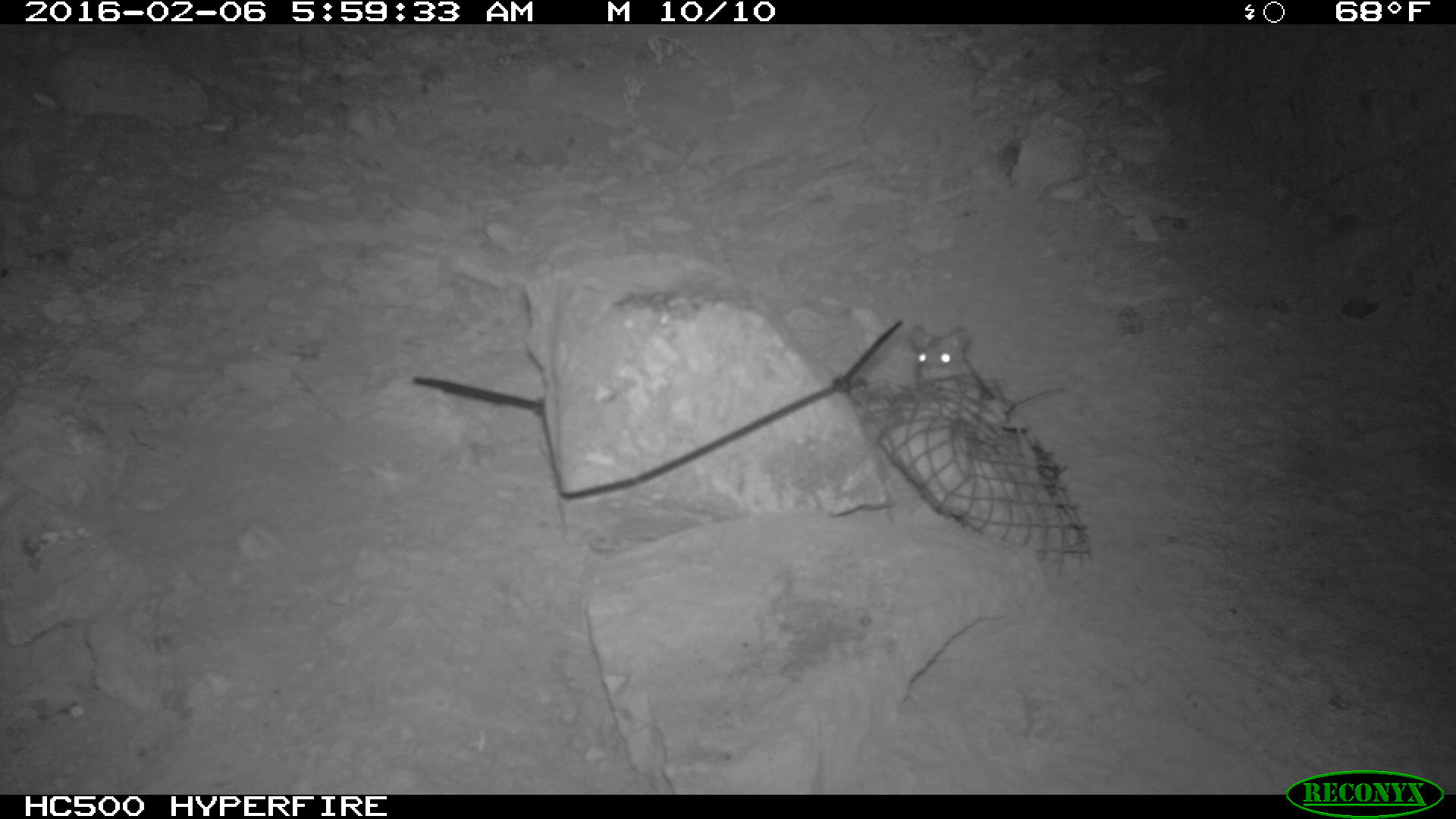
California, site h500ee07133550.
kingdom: Animalia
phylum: Chordata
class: Mammalia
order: Rodentia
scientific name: Rodentia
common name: rodent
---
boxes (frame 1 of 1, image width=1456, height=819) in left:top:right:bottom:
rodent: 902:323:975:379; 990:385:1072:416